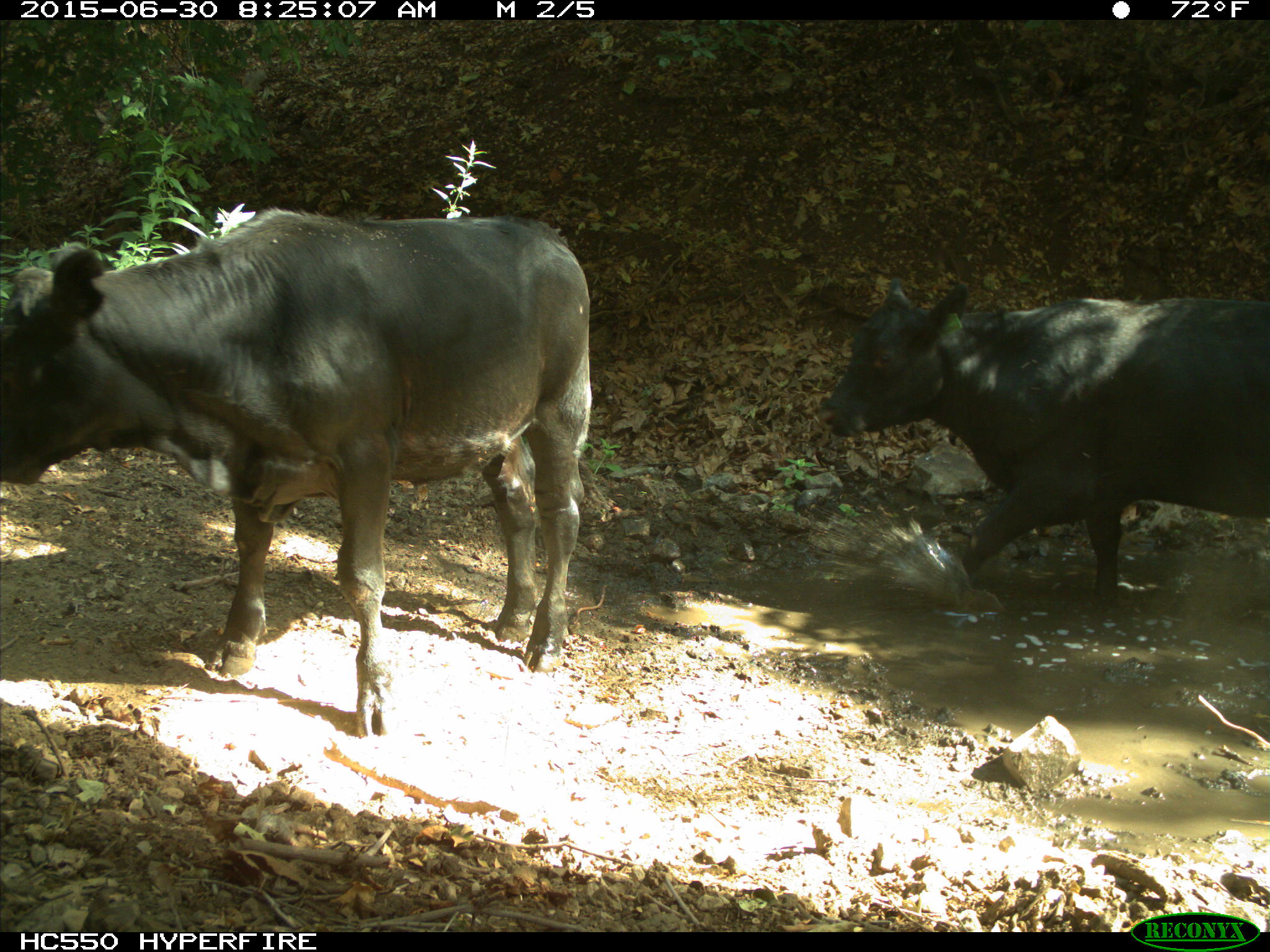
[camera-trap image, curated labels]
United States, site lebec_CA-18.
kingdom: Animalia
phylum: Chordata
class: Mammalia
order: Artiodactyla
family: Bovidae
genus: Bos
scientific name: Bos taurus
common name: domestic cow